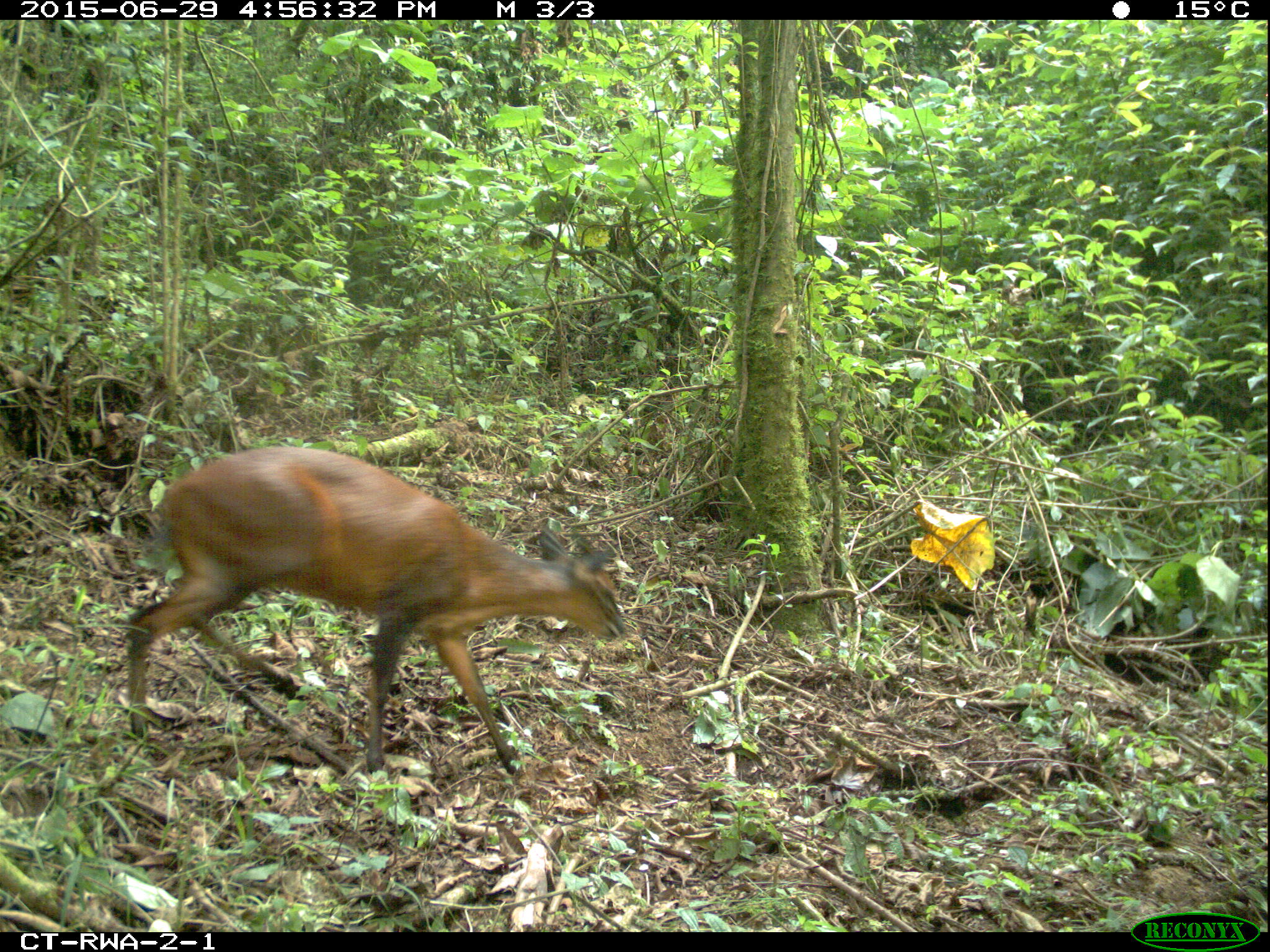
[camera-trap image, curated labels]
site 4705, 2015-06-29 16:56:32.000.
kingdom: Animalia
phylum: Chordata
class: Mammalia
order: Artiodactyla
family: Bovidae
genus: Cephalophus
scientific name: Cephalophus nigrifrons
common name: black-fronted duiker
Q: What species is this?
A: Cephalophus nigrifrons (black-fronted duiker).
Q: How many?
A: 1.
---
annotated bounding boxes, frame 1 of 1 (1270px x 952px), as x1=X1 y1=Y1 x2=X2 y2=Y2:
cephalophus nigrifrons: x1=122 y1=444 x2=630 y2=776